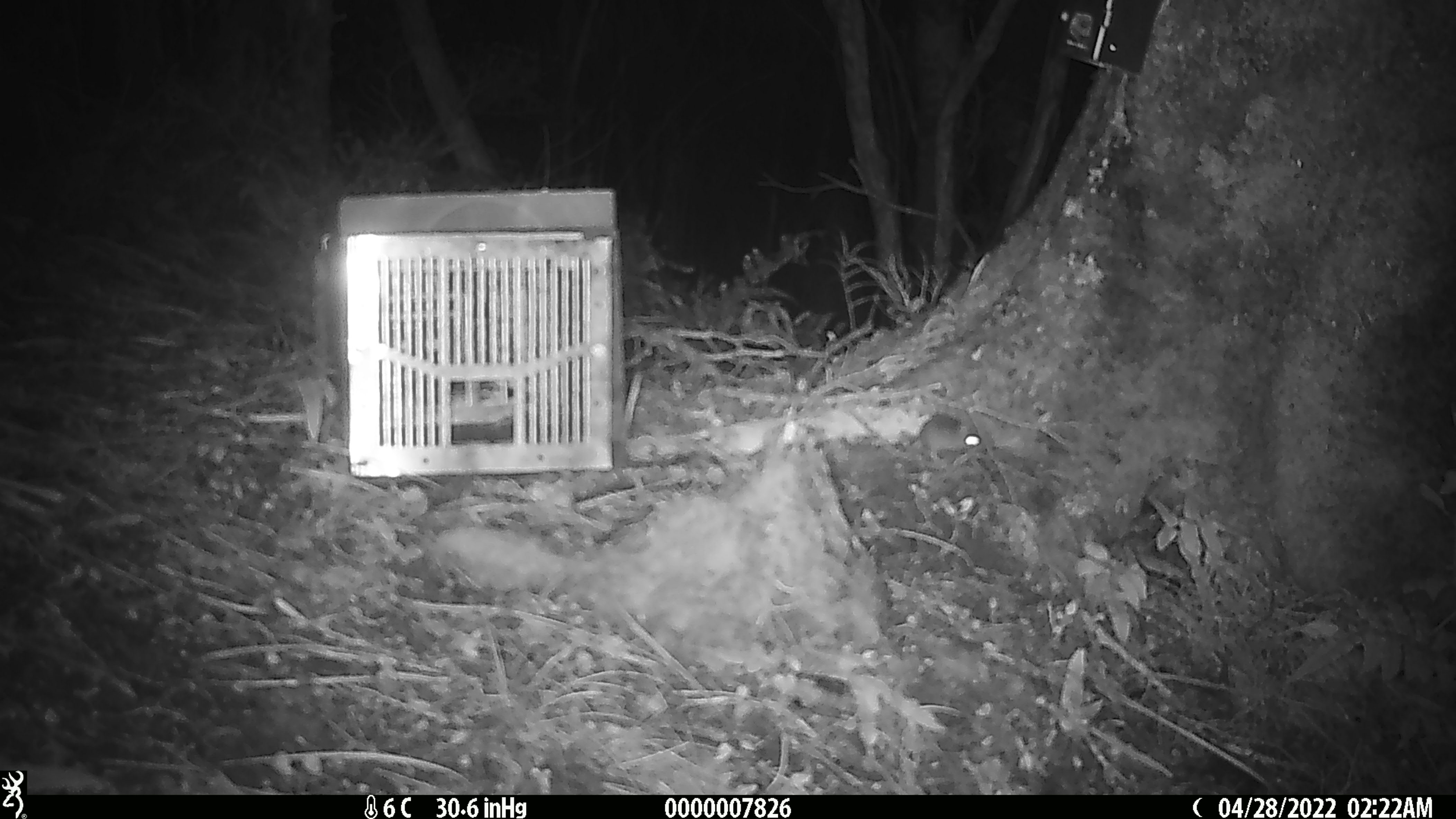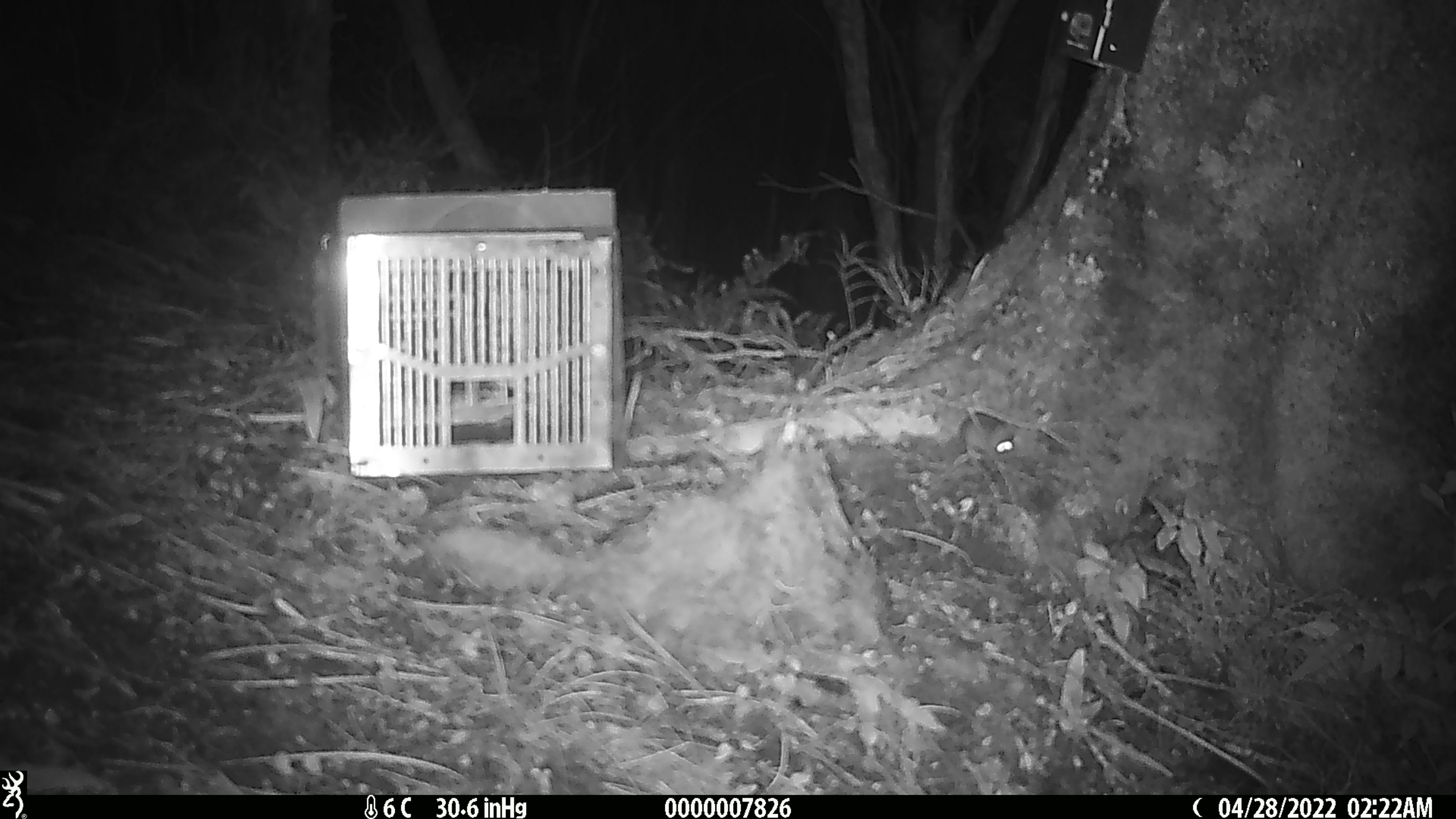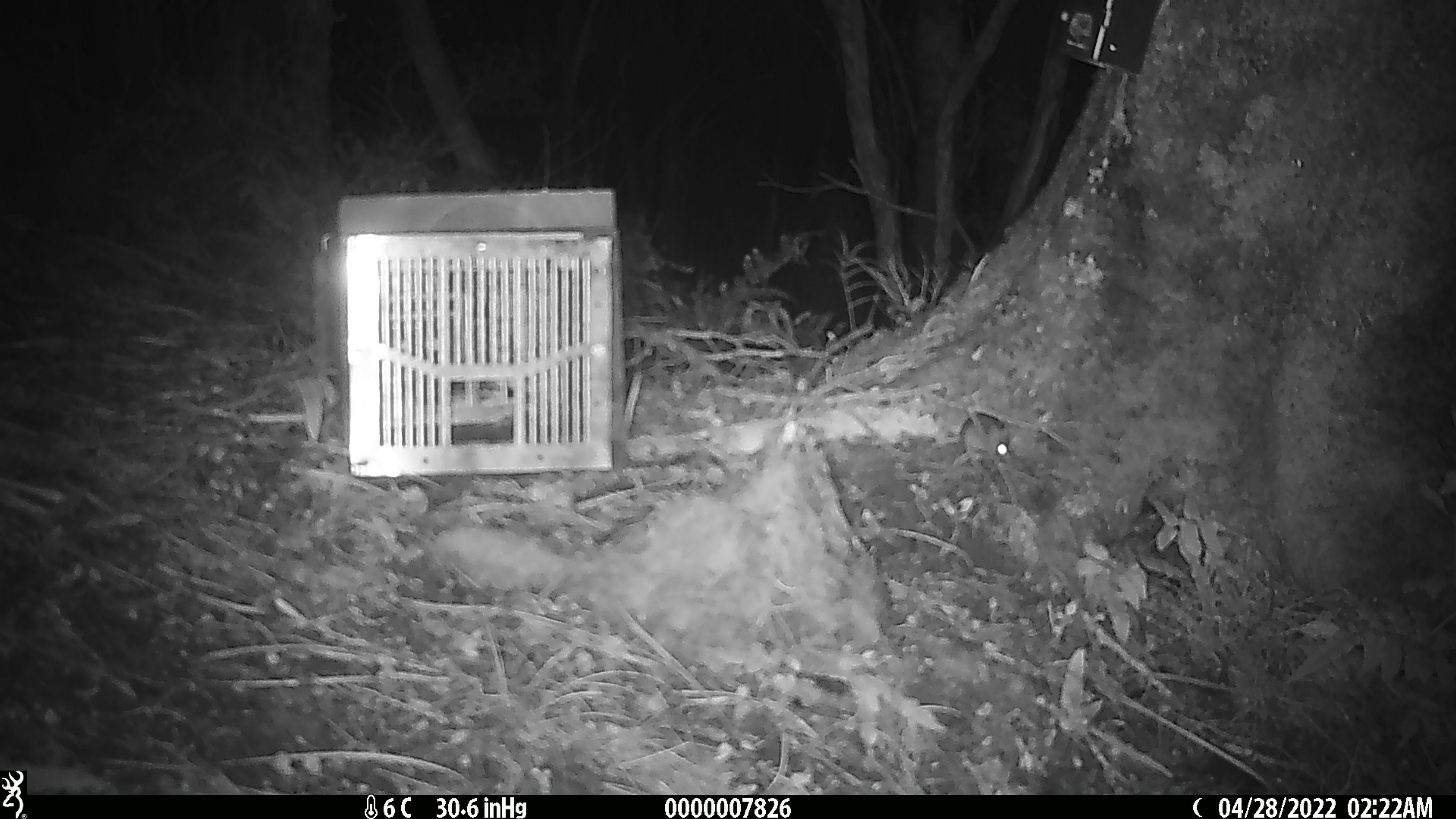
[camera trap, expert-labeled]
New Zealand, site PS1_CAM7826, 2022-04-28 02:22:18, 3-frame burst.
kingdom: Animalia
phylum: Chordata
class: Mammalia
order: Rodentia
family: Muridae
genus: Mus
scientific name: Mus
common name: mouse